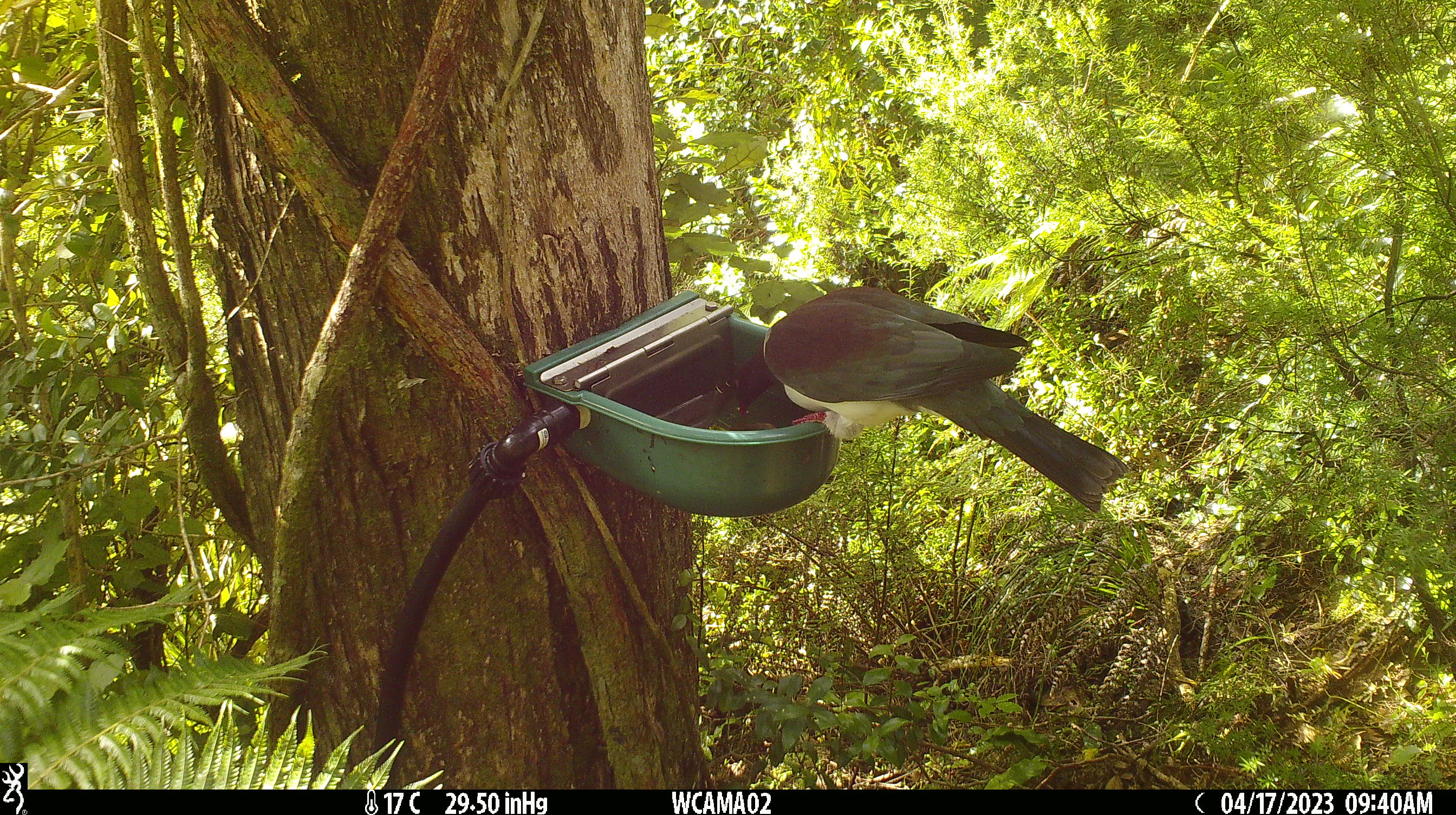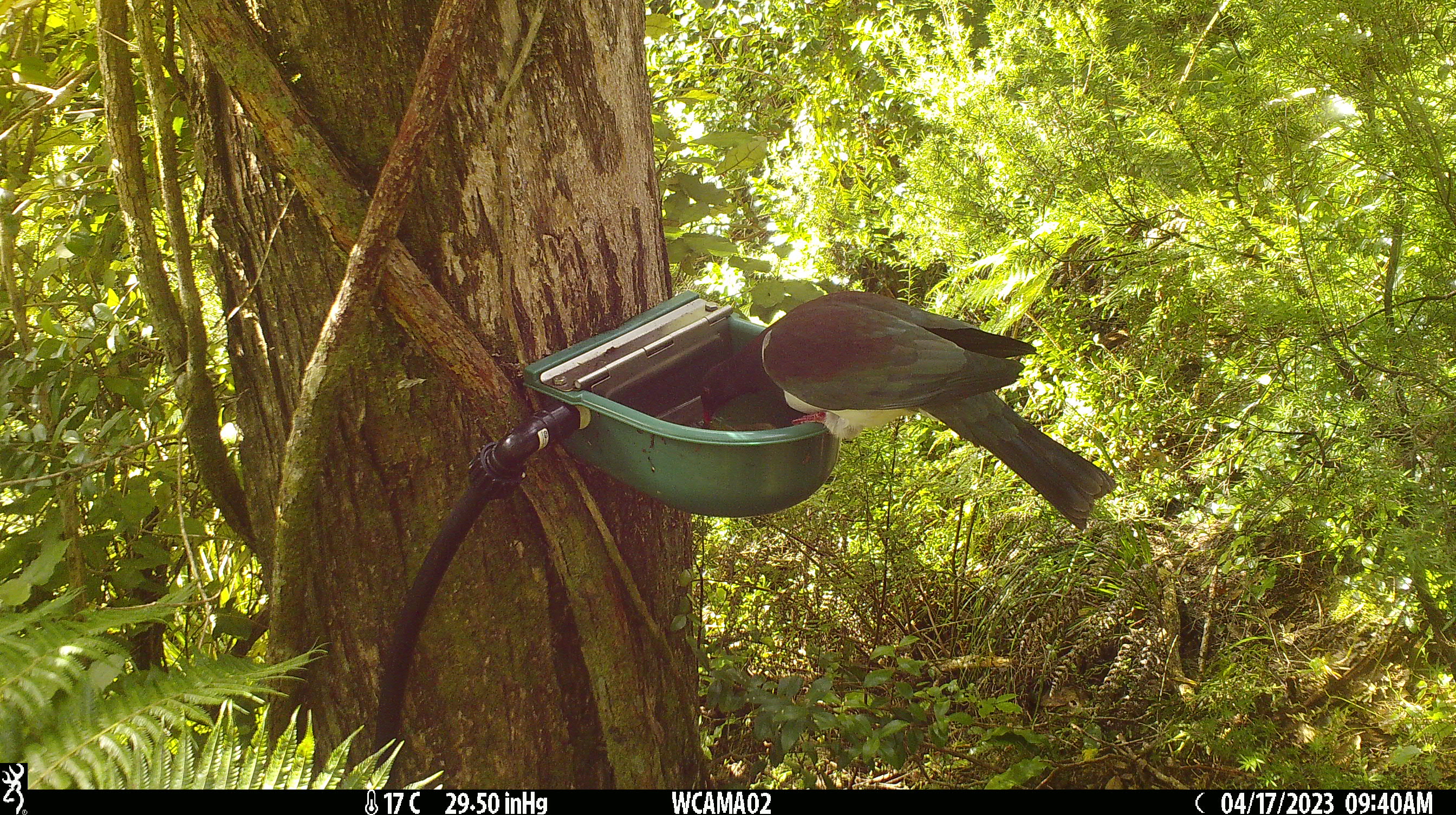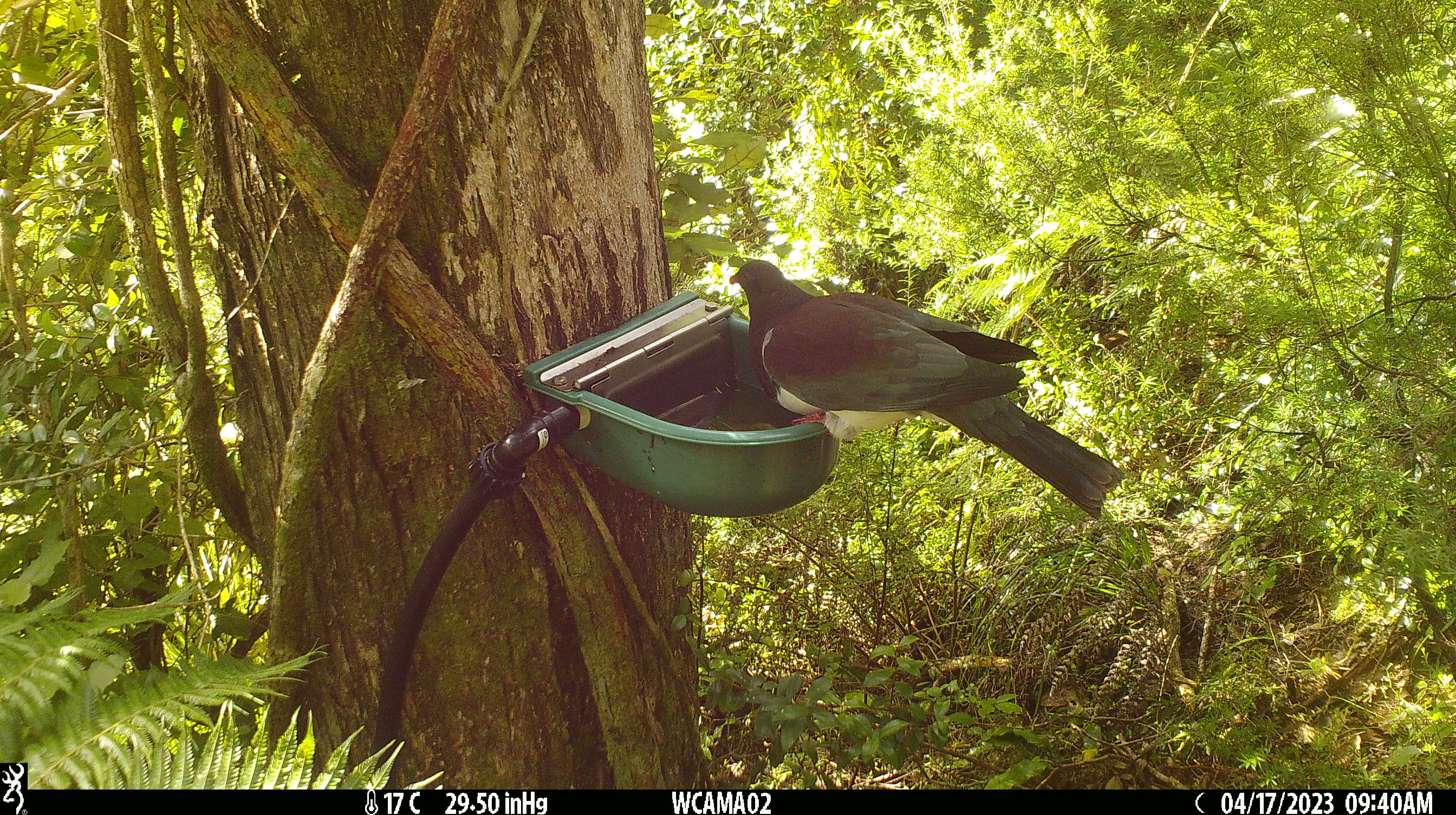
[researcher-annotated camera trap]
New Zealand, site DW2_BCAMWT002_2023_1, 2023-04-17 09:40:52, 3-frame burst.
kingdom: Animalia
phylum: Chordata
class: Aves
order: Columbiformes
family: Columbidae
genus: Hemiphaga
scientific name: Hemiphaga novaeseelandiae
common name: new zealand pigeon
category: kereru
Kereru (new zealand pigeon) (Hemiphaga novaeseelandiae).